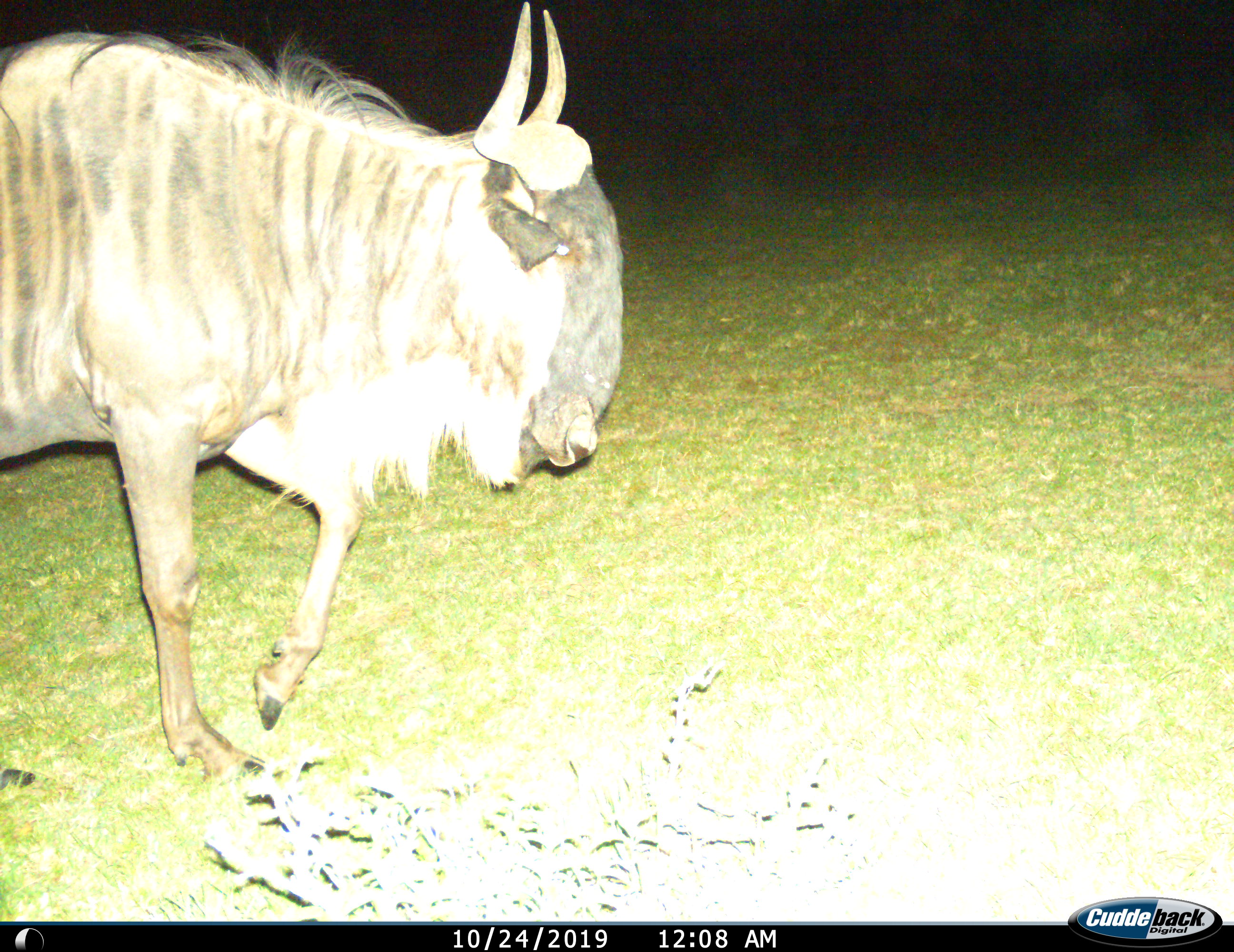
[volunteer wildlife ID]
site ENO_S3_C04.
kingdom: Animalia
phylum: Chordata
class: Mammalia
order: Artiodactyla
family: Bovidae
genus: Connochaetes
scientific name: Connochaetes taurinus taurinus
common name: blue wildebeest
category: wildebeestblue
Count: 1.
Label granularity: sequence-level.